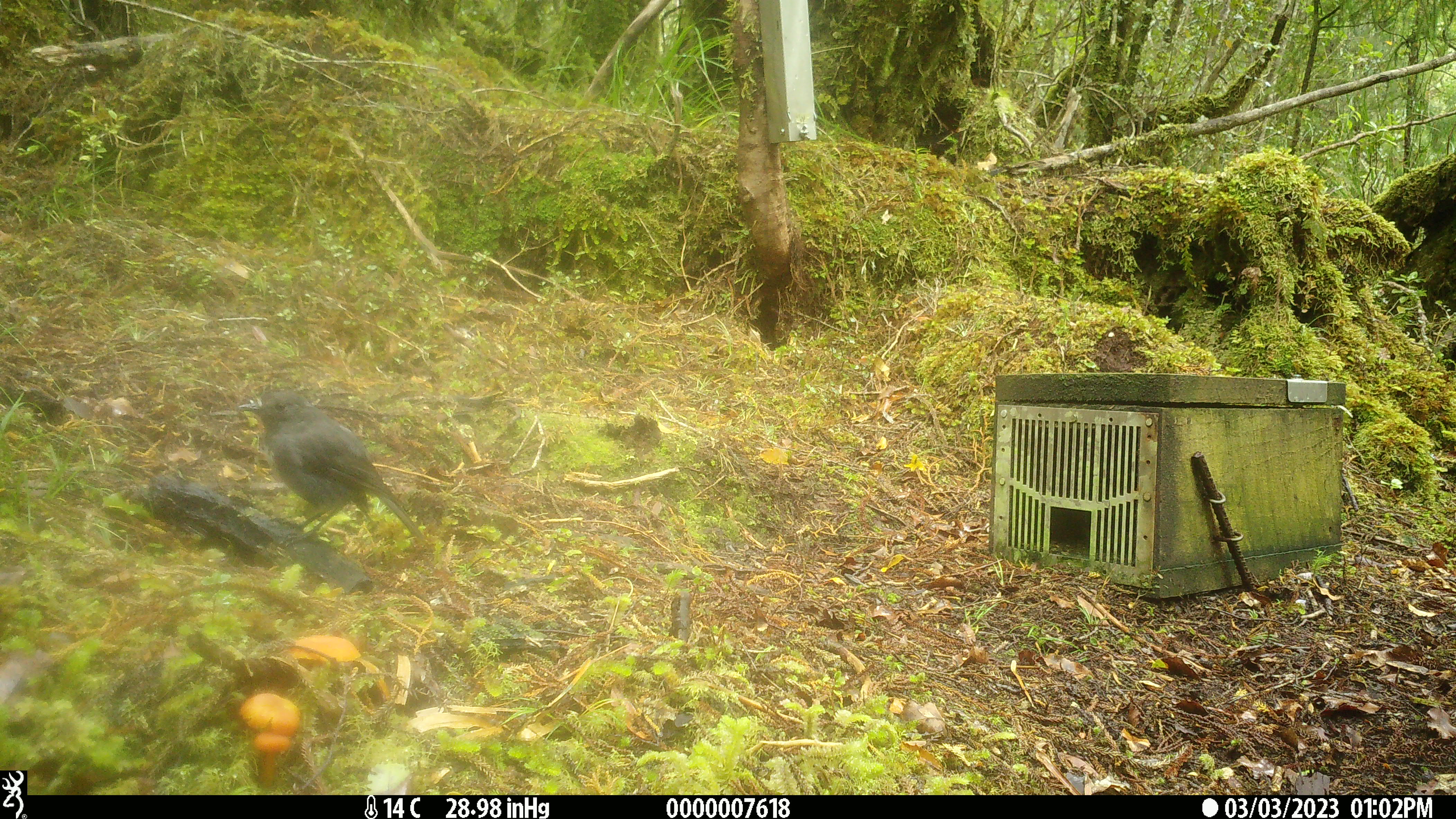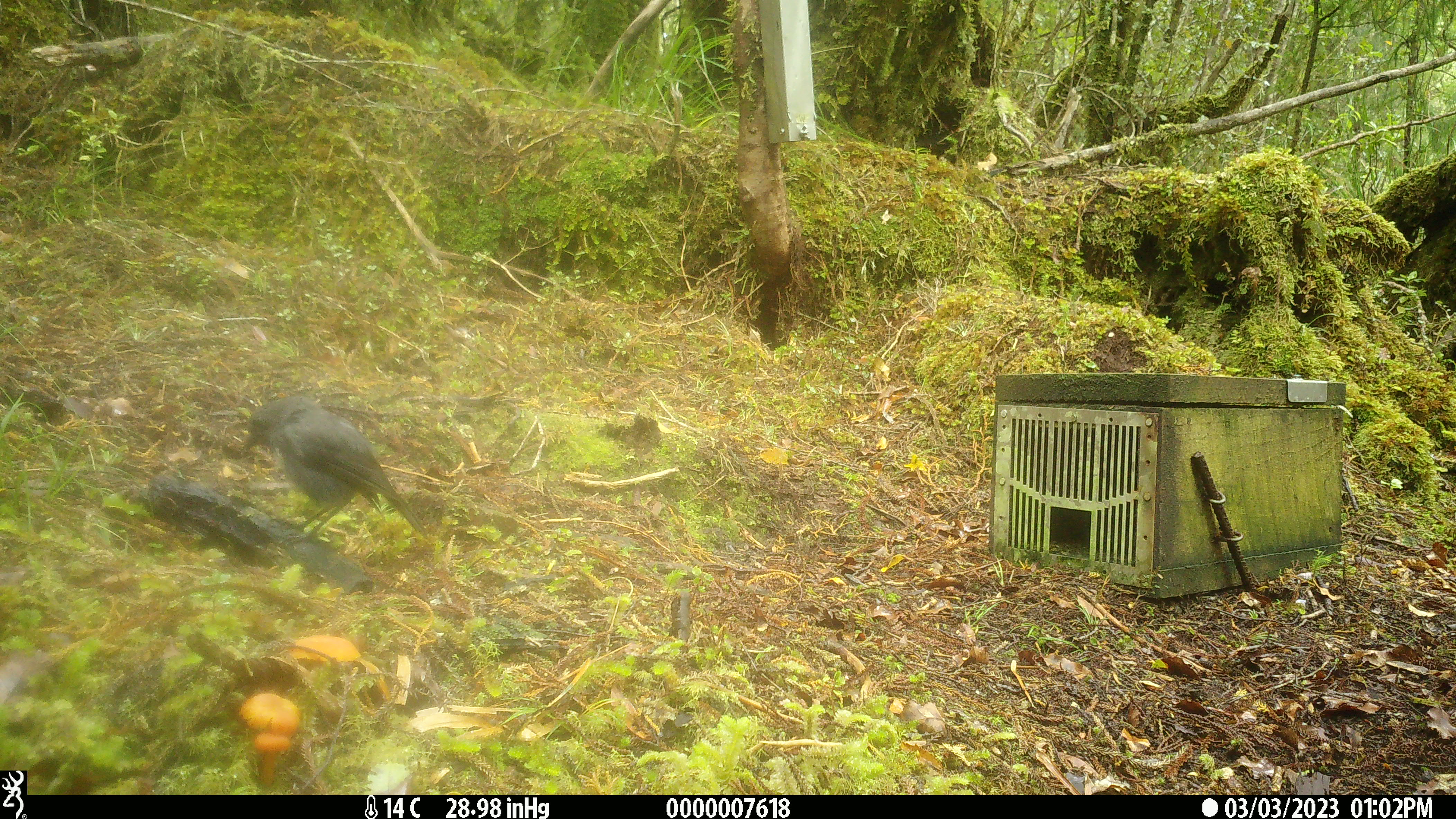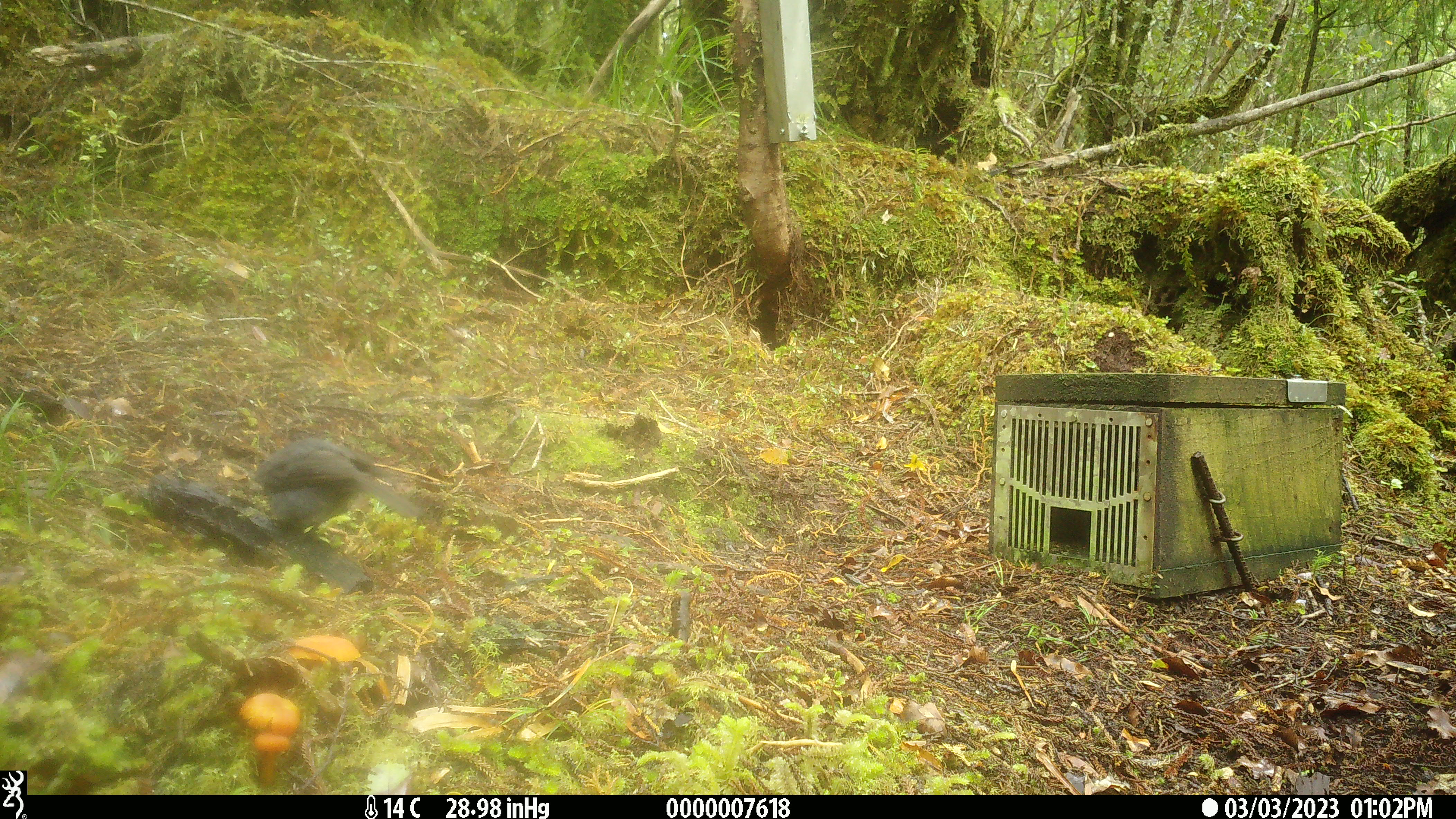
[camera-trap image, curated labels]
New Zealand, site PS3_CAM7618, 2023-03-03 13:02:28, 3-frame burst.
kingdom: Animalia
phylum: Chordata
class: Aves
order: Passeriformes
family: Petroicidae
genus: Petroica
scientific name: Petroica australis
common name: new zealand robin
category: robin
Robin (new zealand robin) (Petroica australis).